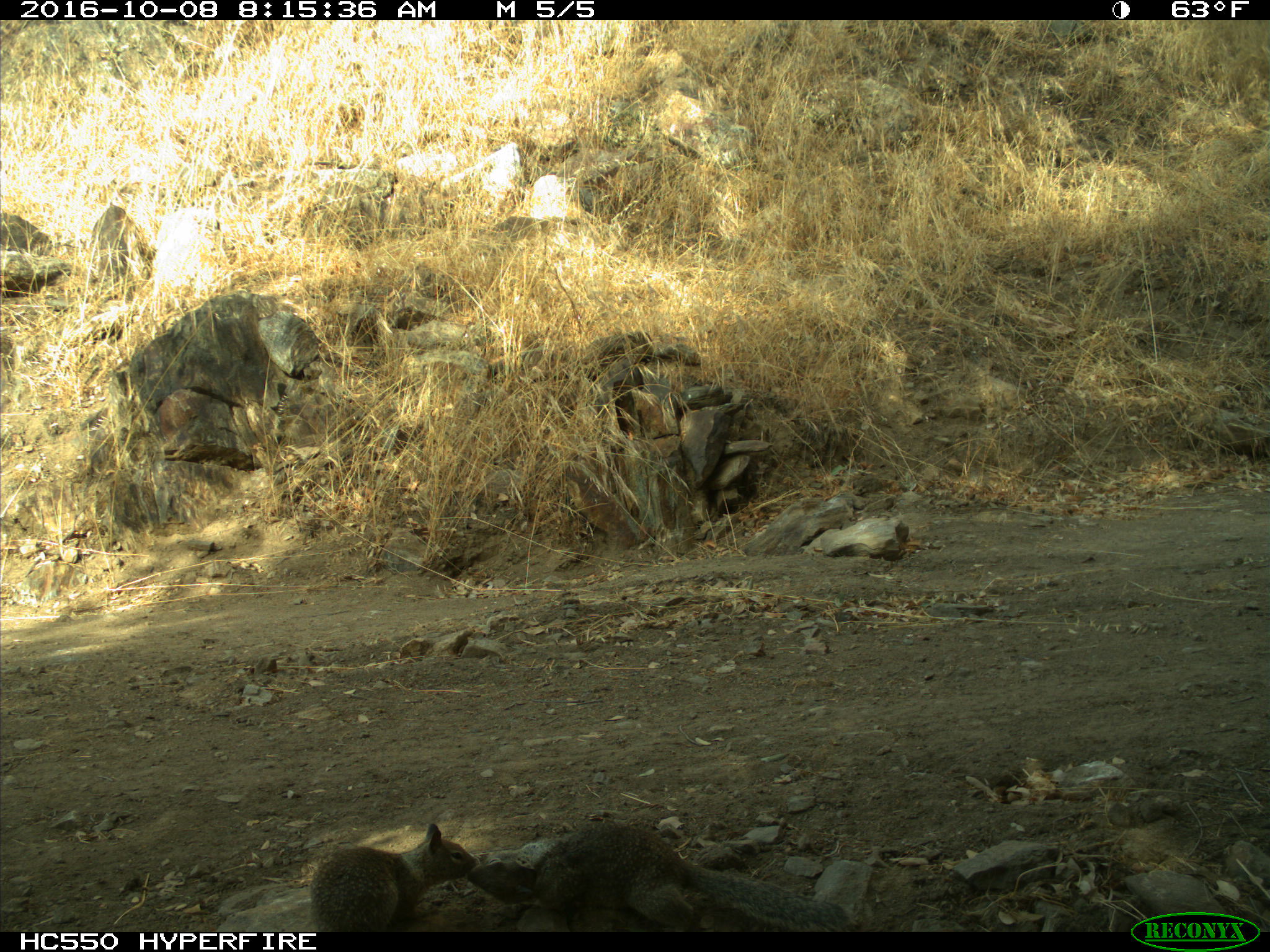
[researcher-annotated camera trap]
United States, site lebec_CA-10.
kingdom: Animalia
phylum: Chordata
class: Mammalia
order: Rodentia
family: Sciuridae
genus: Otospermophilus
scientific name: Otospermophilus beecheyi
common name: california ground squirrel